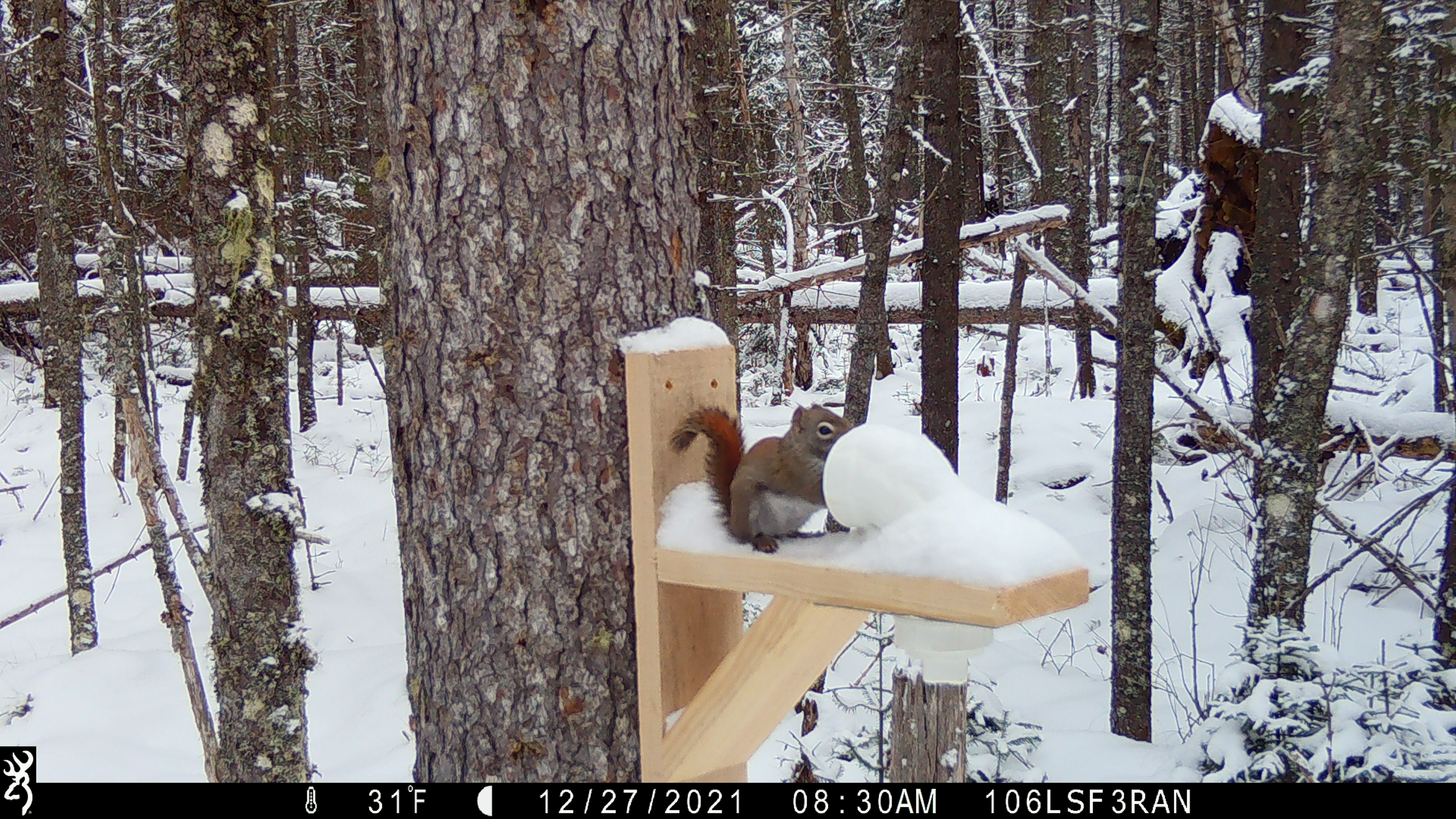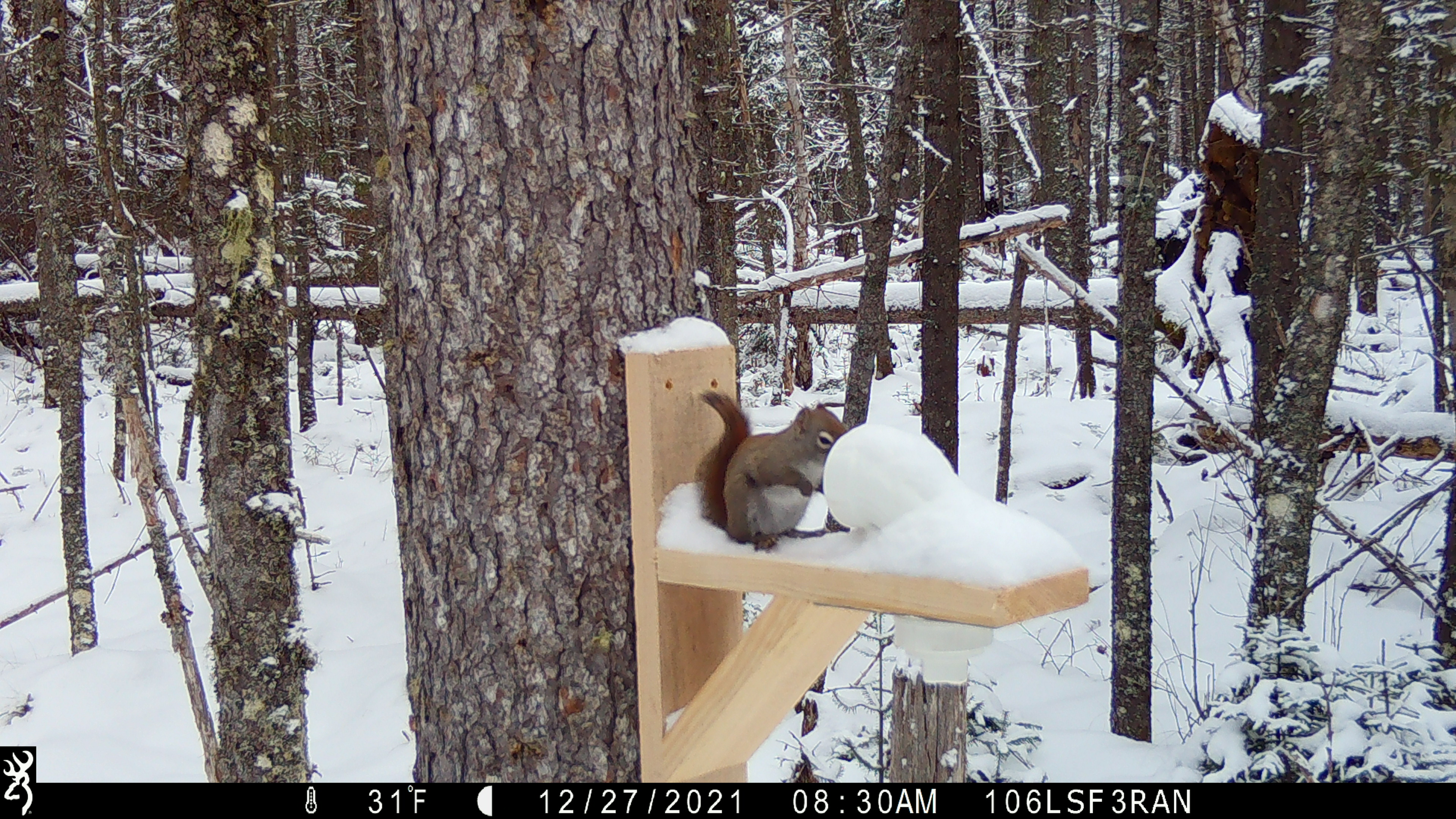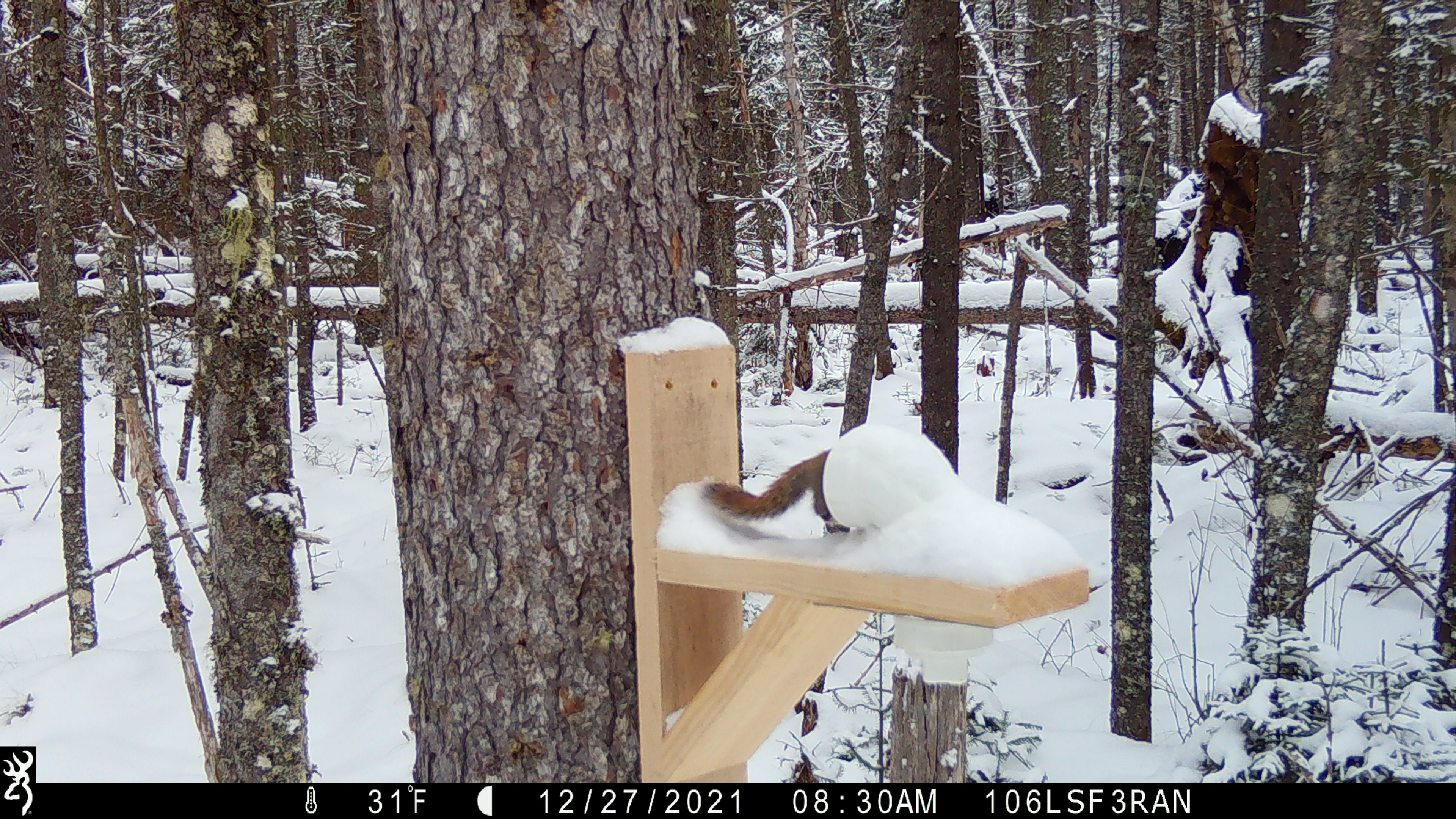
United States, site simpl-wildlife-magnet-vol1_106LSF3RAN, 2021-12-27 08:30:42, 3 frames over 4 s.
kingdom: Animalia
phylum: Chordata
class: Mammalia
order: Rodentia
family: Sciuridae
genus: Tamiasciurus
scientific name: Tamiasciurus hudsonicus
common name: red squirrel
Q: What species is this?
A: Red squirrel (Tamiasciurus hudsonicus).